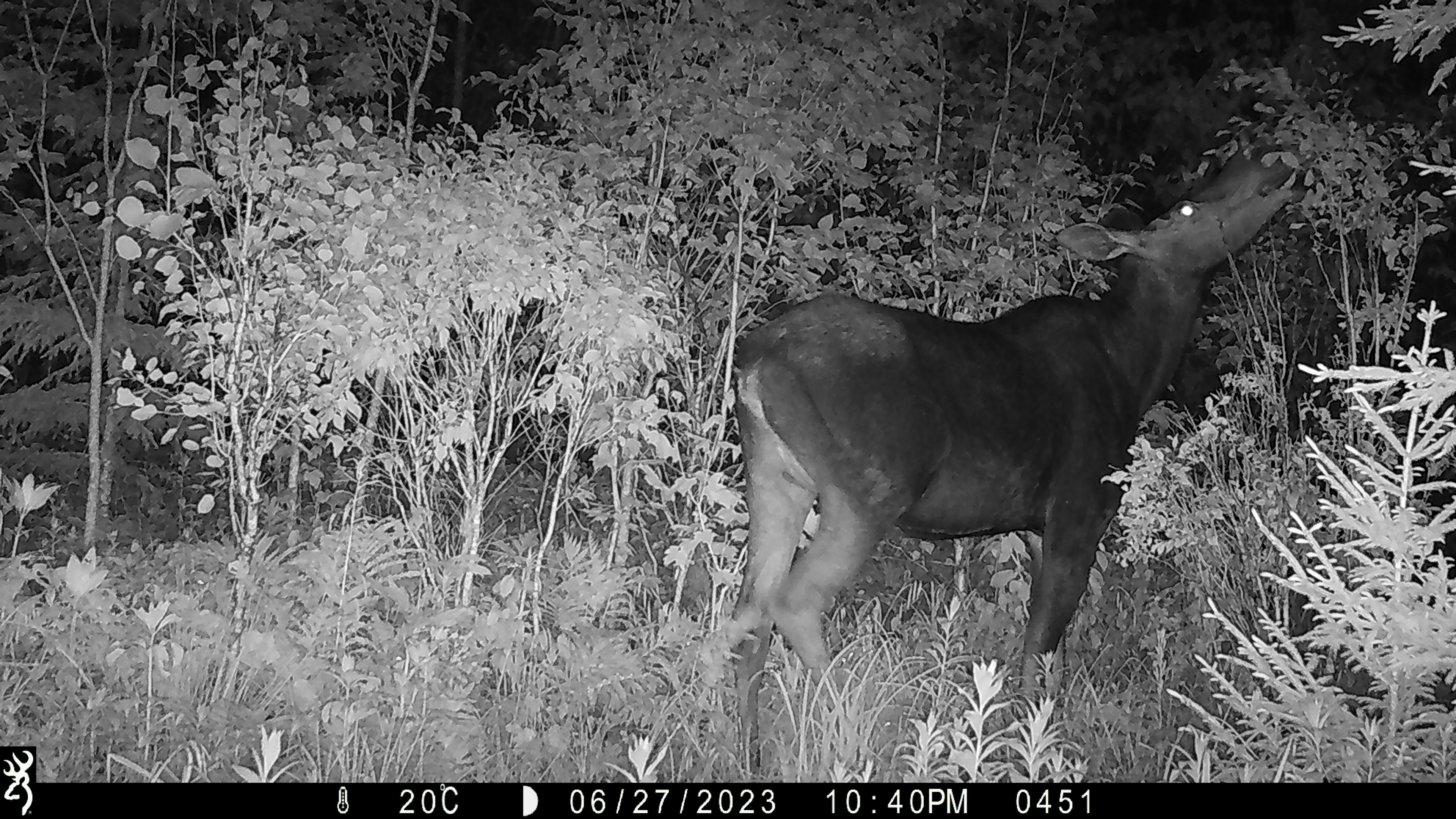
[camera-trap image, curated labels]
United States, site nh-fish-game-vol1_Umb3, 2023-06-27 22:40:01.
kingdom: Animalia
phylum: Chordata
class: Mammalia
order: Artiodactyla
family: Cervidae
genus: Alces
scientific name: Alces alces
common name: moose